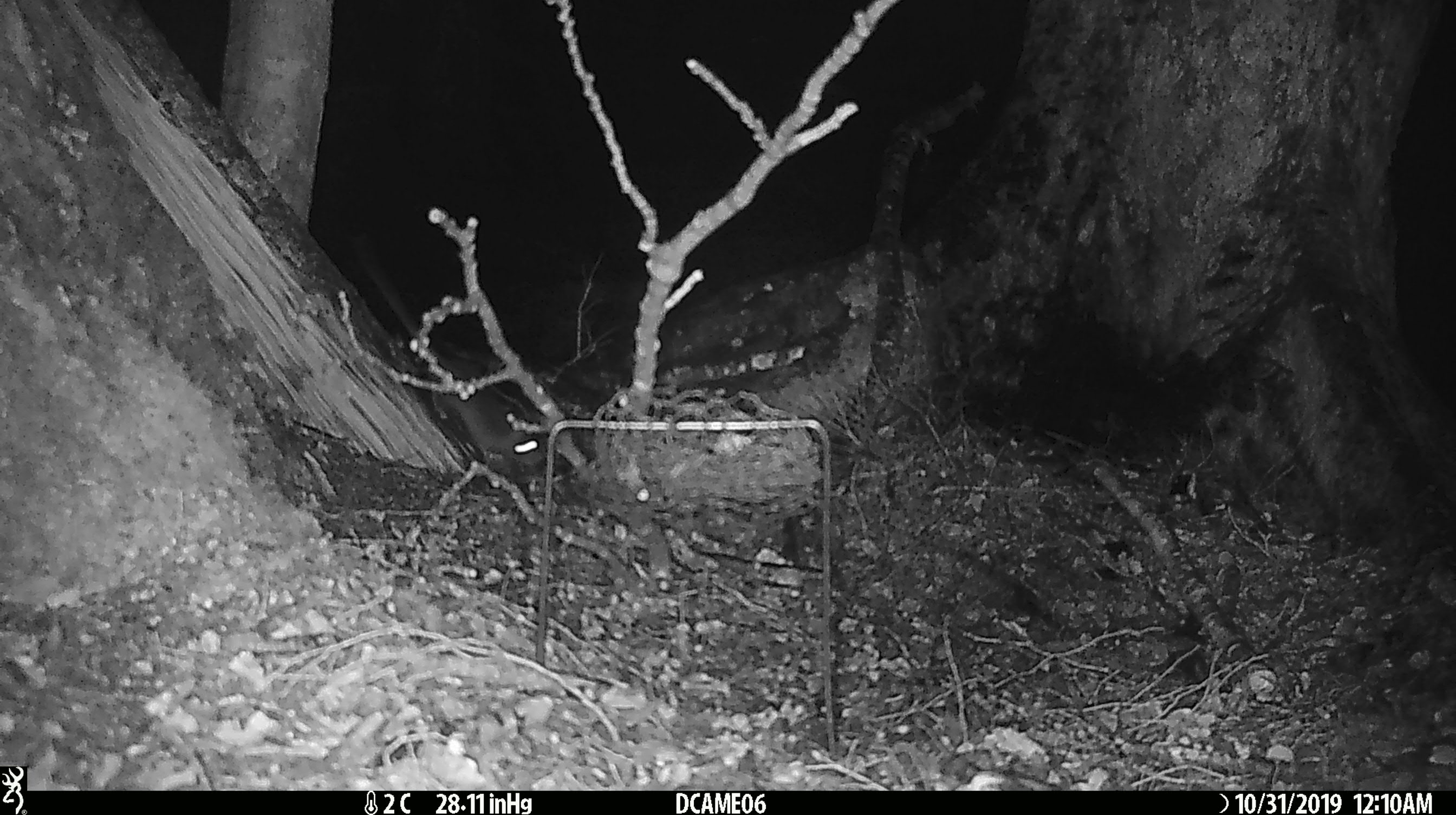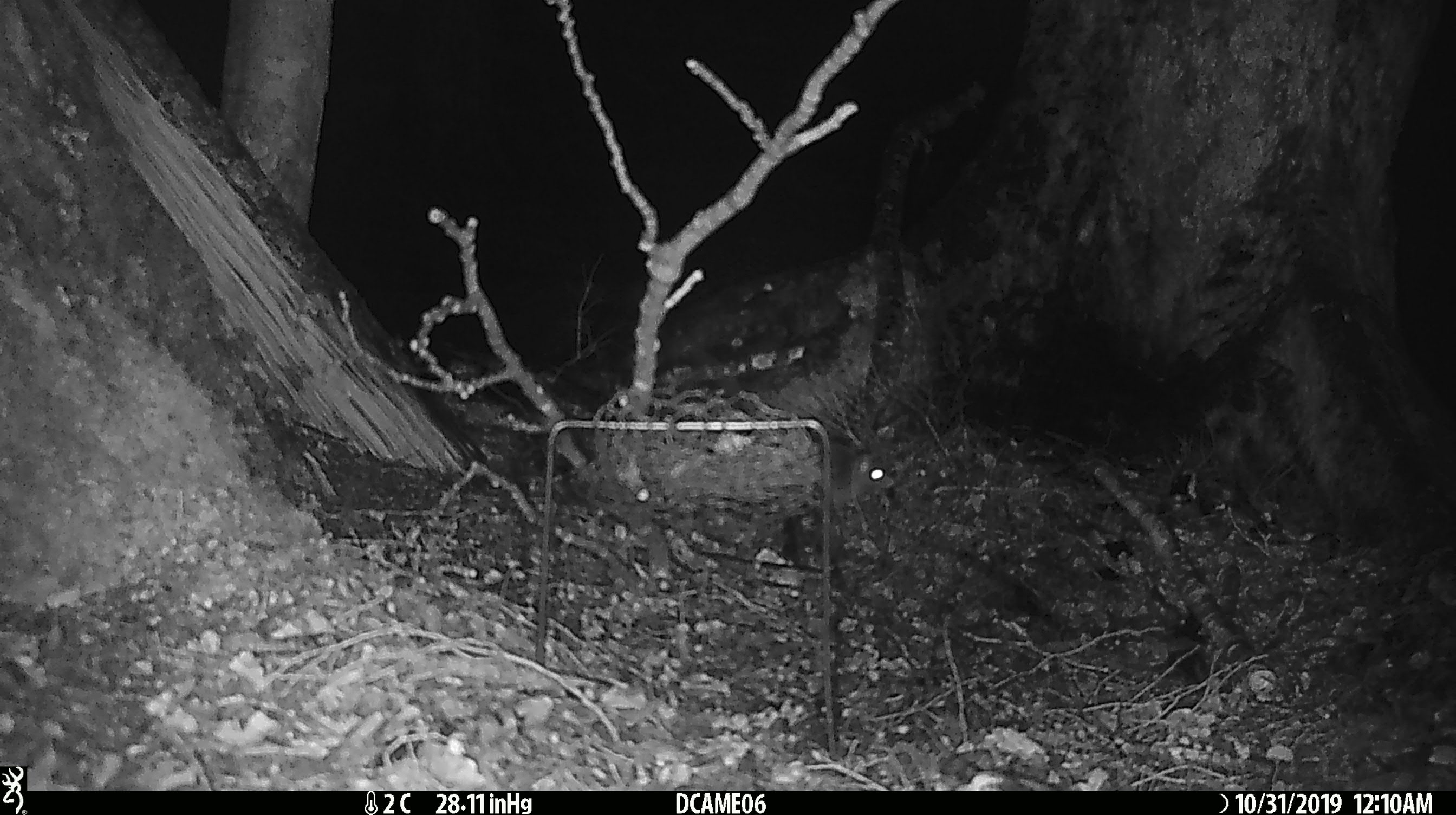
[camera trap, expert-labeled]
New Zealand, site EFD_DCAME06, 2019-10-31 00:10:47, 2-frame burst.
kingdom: Animalia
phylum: Chordata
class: Mammalia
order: Rodentia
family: Muridae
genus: Mus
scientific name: Mus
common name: mouse